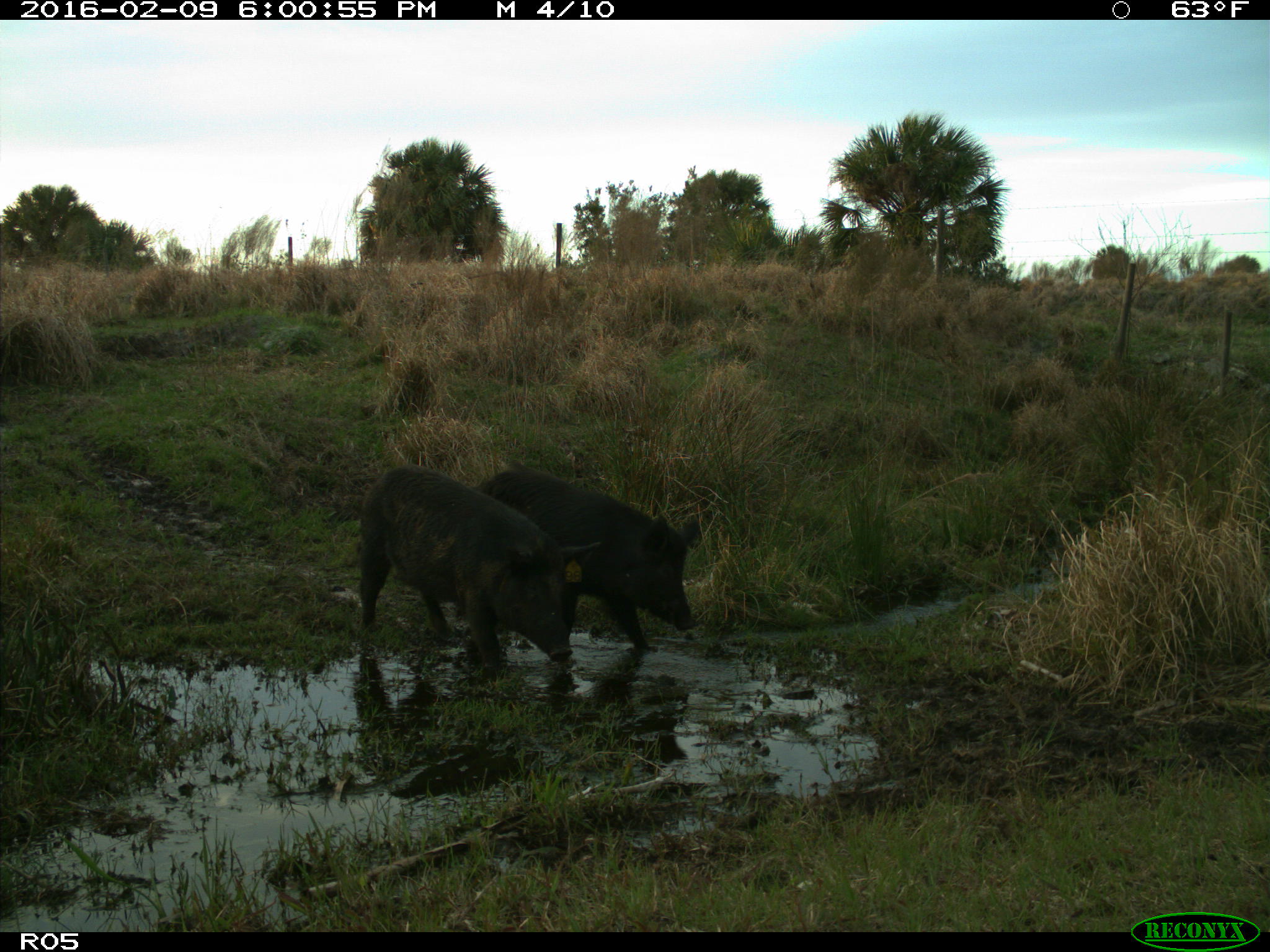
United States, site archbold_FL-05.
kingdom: Animalia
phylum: Chordata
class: Mammalia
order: Artiodactyla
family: Suidae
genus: Sus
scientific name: Sus scrofa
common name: wild boar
Sus scrofa (wild boar).